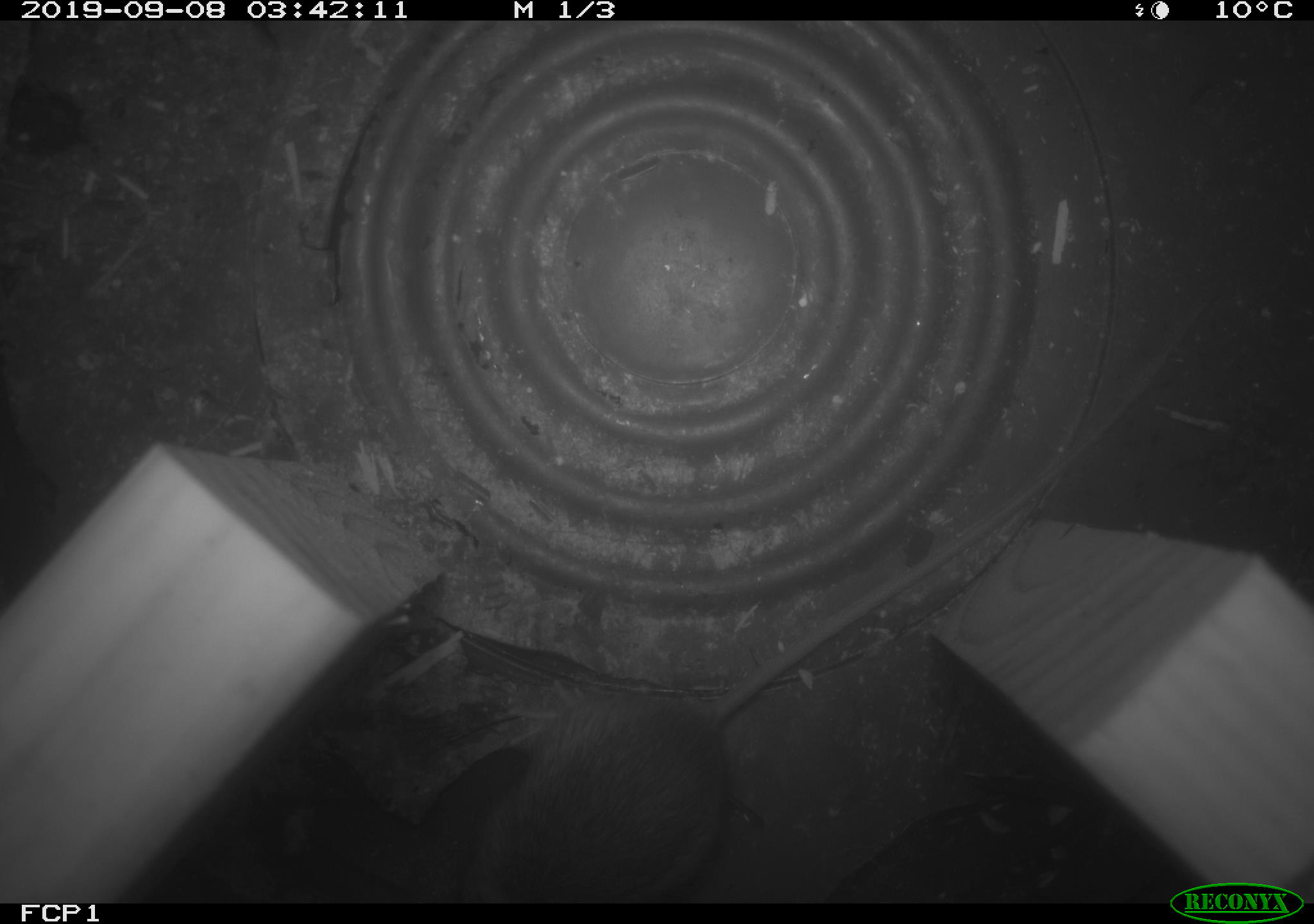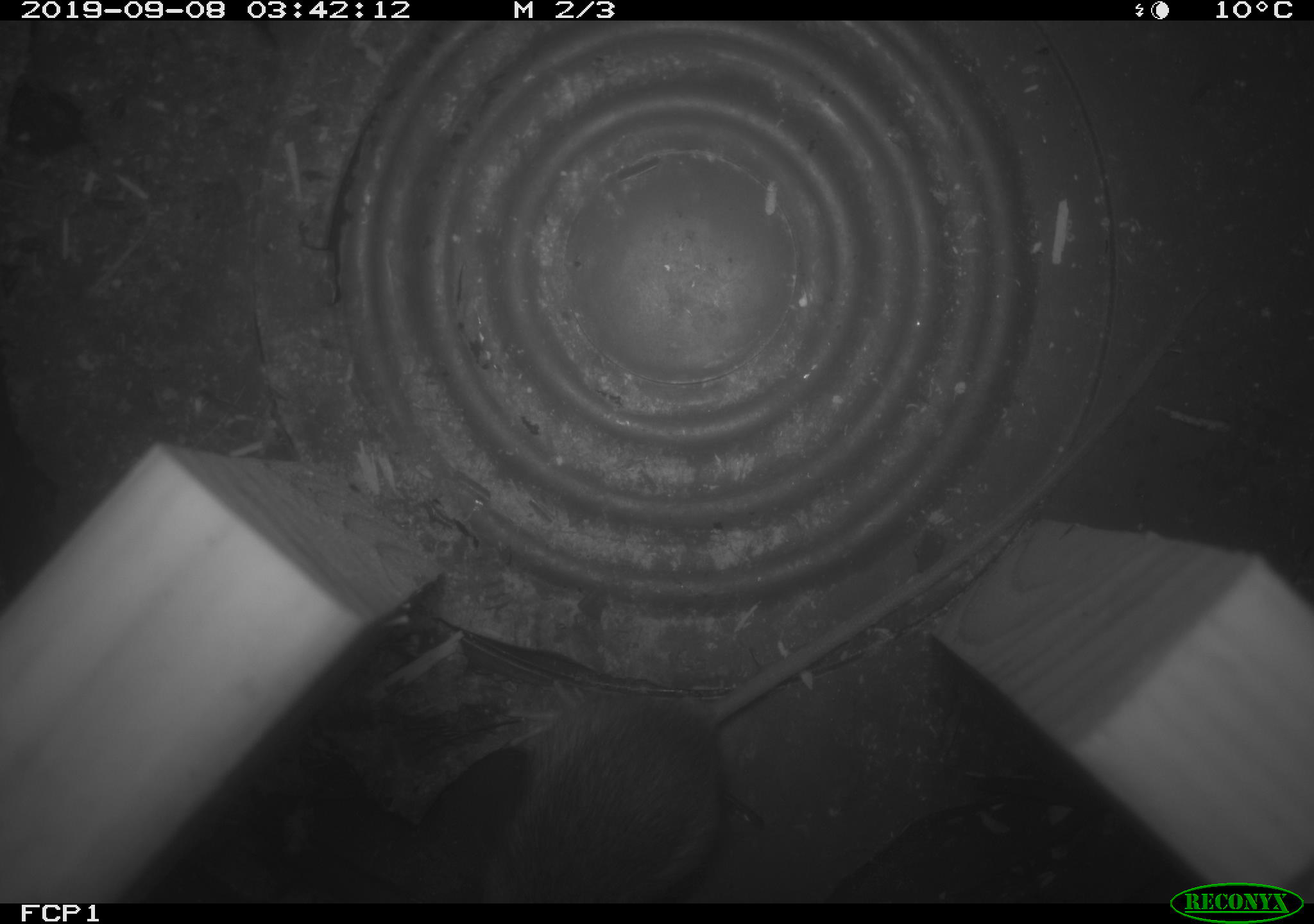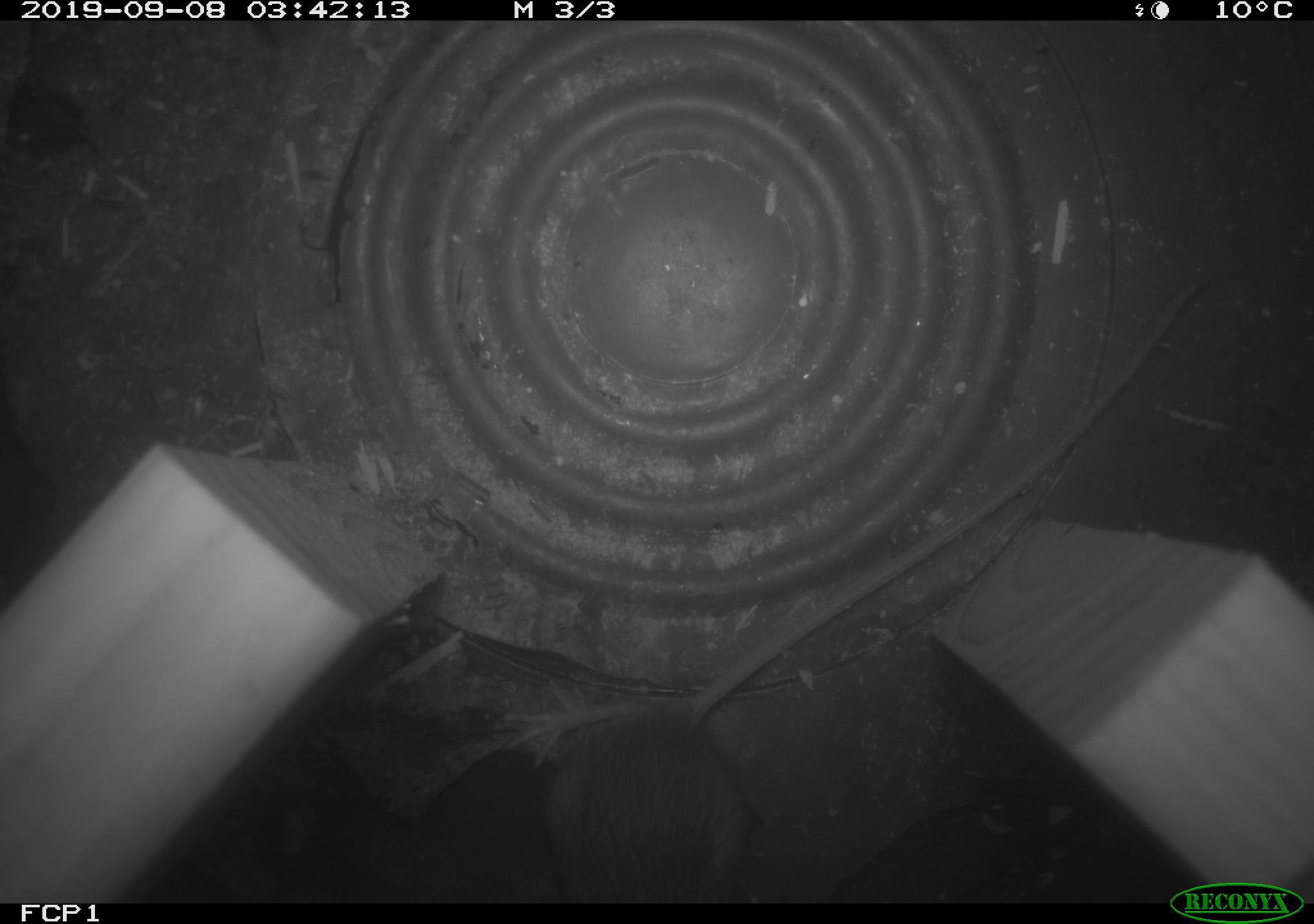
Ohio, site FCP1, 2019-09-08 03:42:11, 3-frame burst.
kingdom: Animalia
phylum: Chordata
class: Mammalia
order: Rodentia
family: Zapodidae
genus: Napaeozapus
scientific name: Napaeozapus insignis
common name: woodland jumping mouse